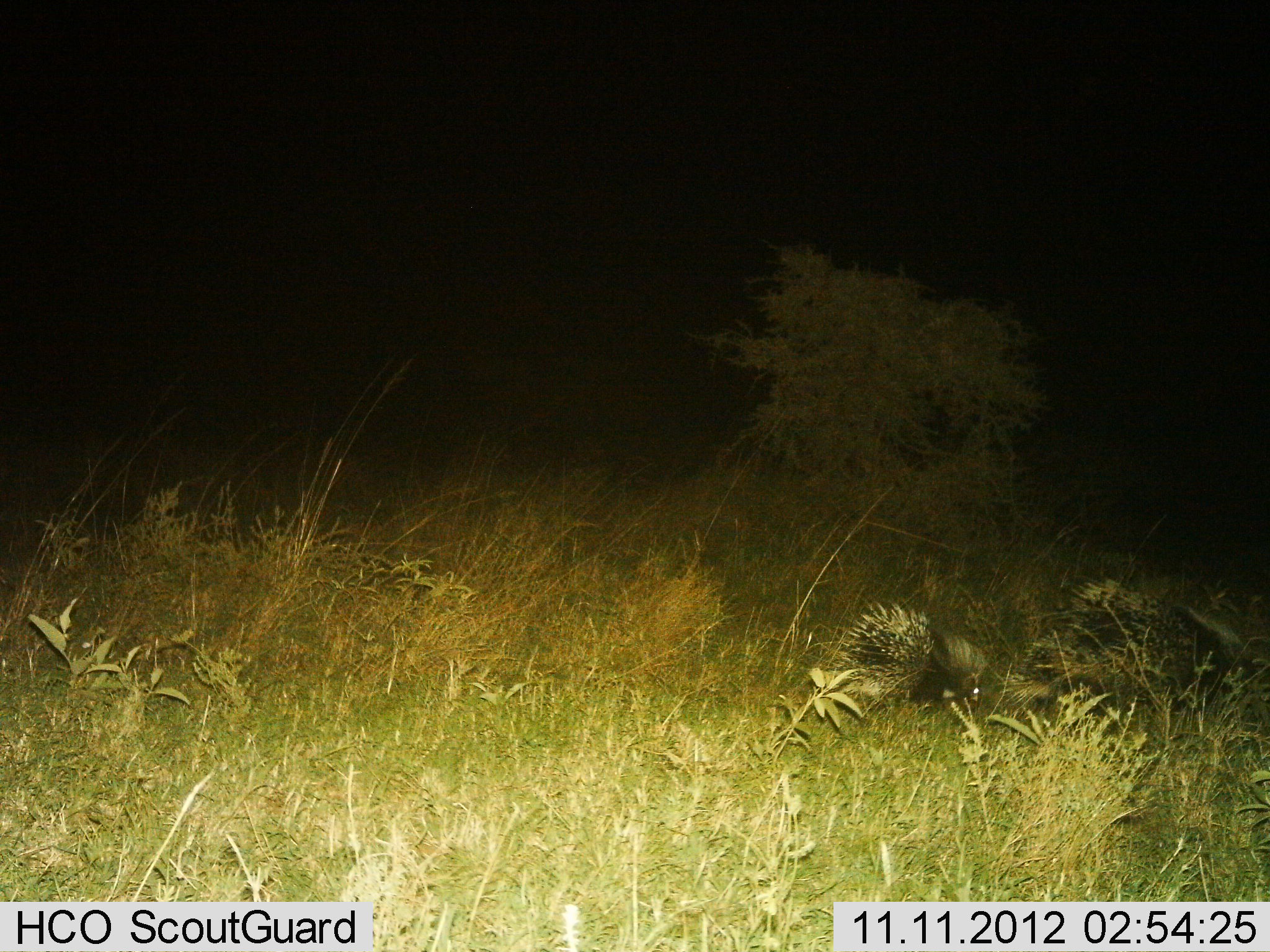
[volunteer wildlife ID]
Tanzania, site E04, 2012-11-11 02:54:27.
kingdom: Animalia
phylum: Chordata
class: Mammalia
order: Rodentia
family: Hystricidae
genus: Hystrix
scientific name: Hystrix cristata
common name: crested porcupine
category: porcupine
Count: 2.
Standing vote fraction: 20%.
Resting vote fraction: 0%.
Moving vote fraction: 80%.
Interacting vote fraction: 0%.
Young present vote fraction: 30%.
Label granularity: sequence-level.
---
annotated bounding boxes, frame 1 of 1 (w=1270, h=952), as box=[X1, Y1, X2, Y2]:
animal: box=[999, 574, 1245, 720]; box=[809, 597, 988, 717]